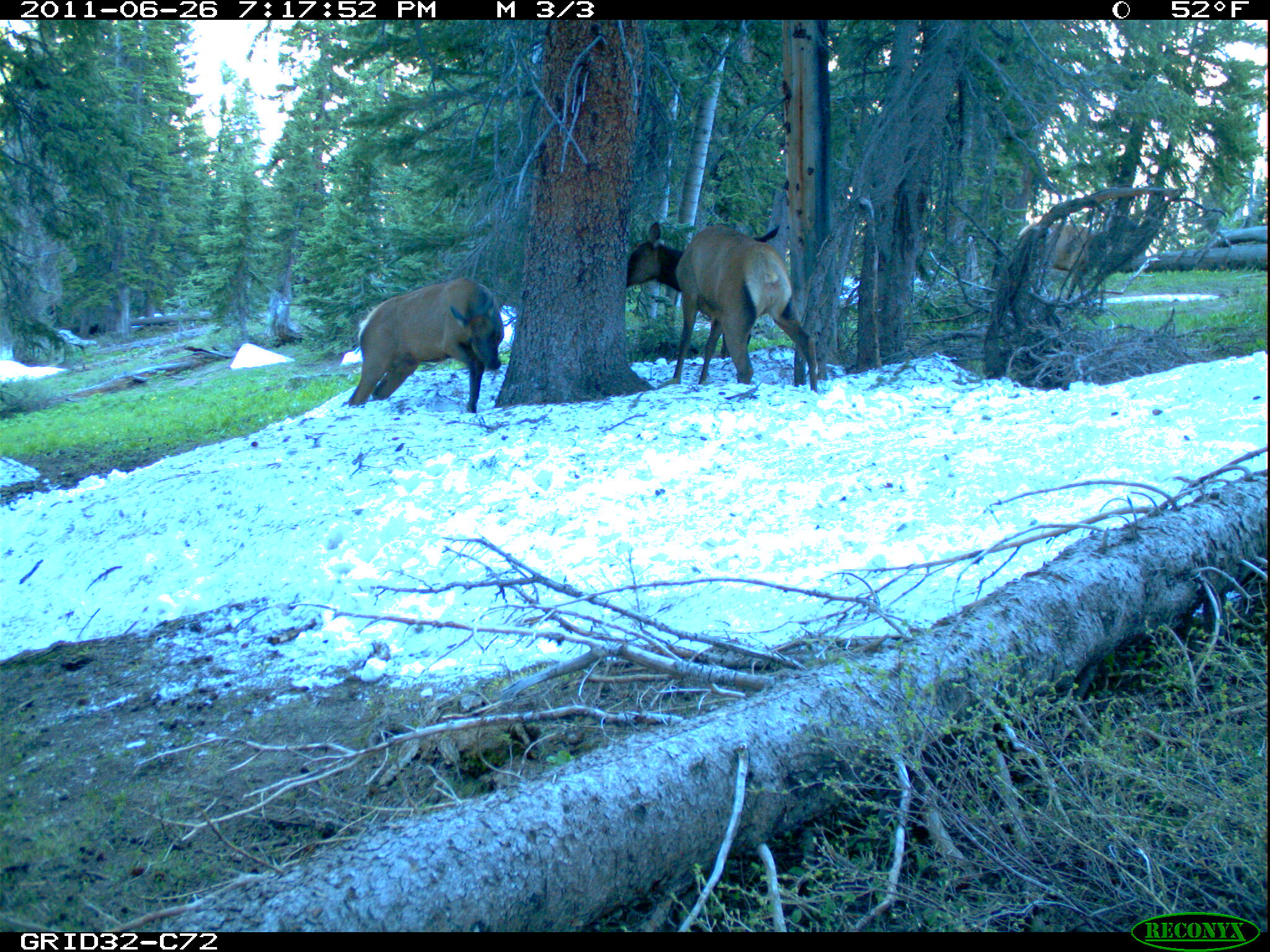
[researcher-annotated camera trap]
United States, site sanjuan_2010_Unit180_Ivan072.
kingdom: Animalia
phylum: Chordata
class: Mammalia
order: Artiodactyla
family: Cervidae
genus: Cervus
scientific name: Cervus elaphus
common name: red deer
Cervus elaphus (red deer).